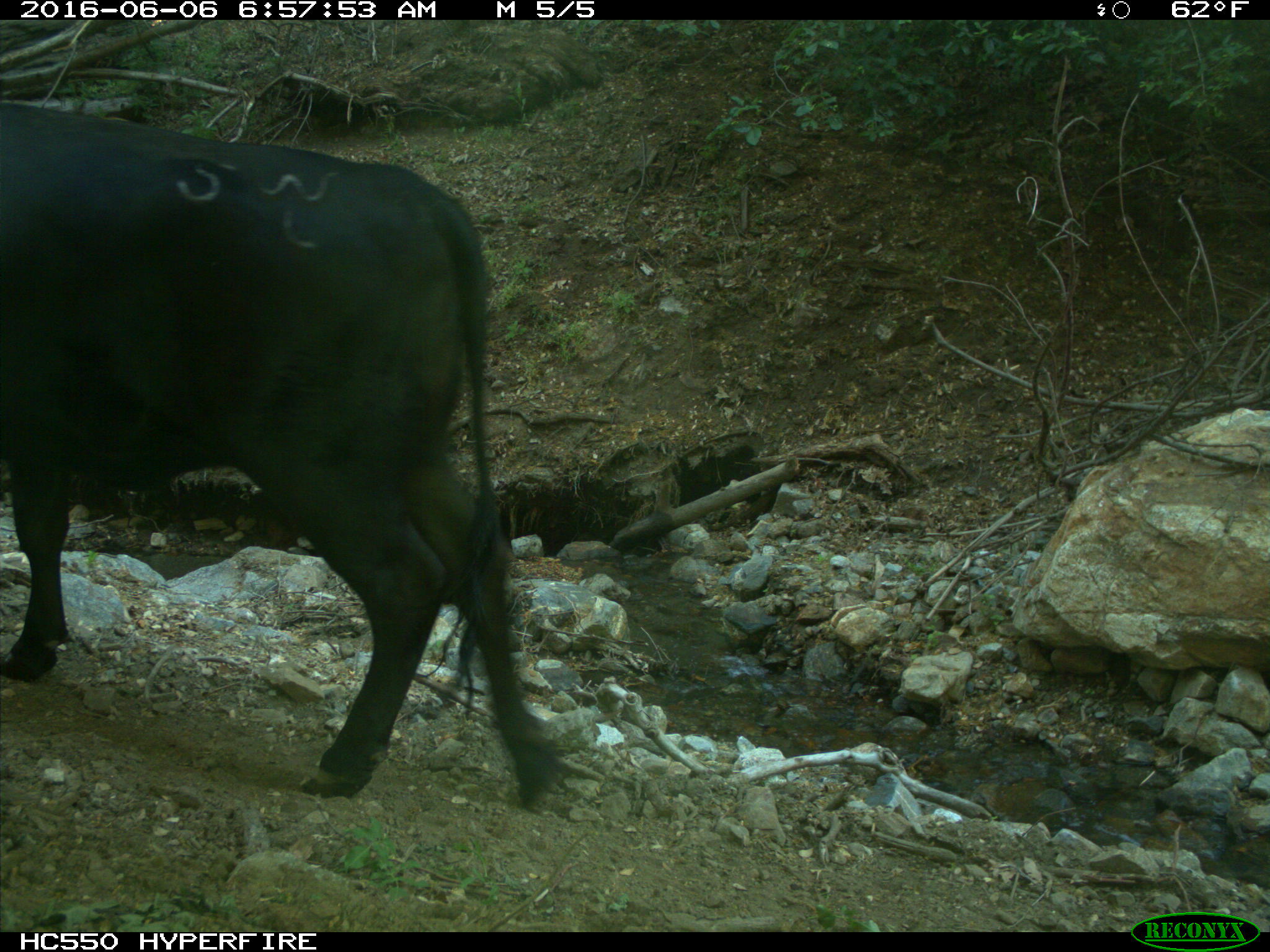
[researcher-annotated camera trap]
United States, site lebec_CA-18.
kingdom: Animalia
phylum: Chordata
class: Mammalia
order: Artiodactyla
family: Bovidae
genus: Bos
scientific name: Bos taurus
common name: domestic cow